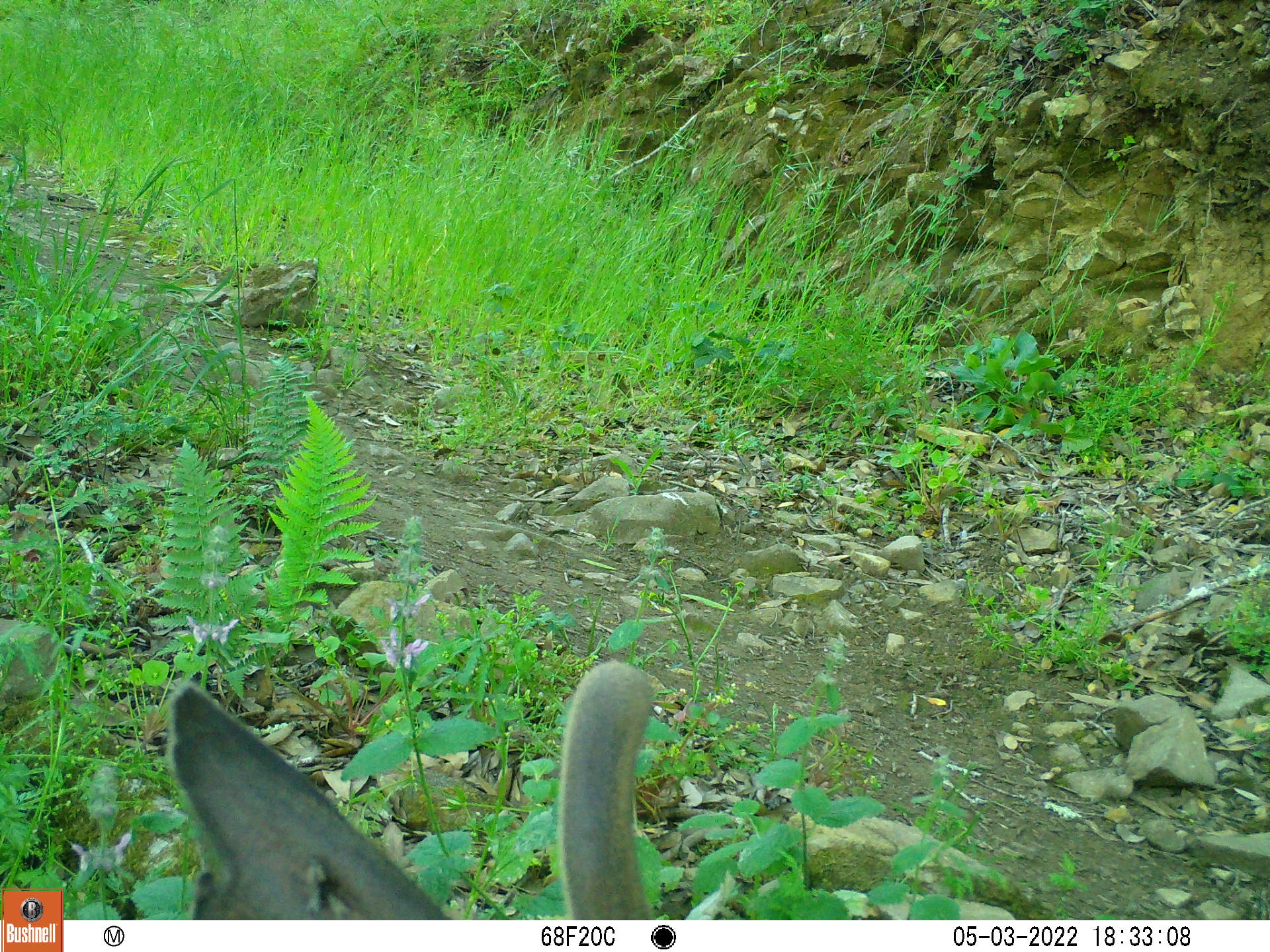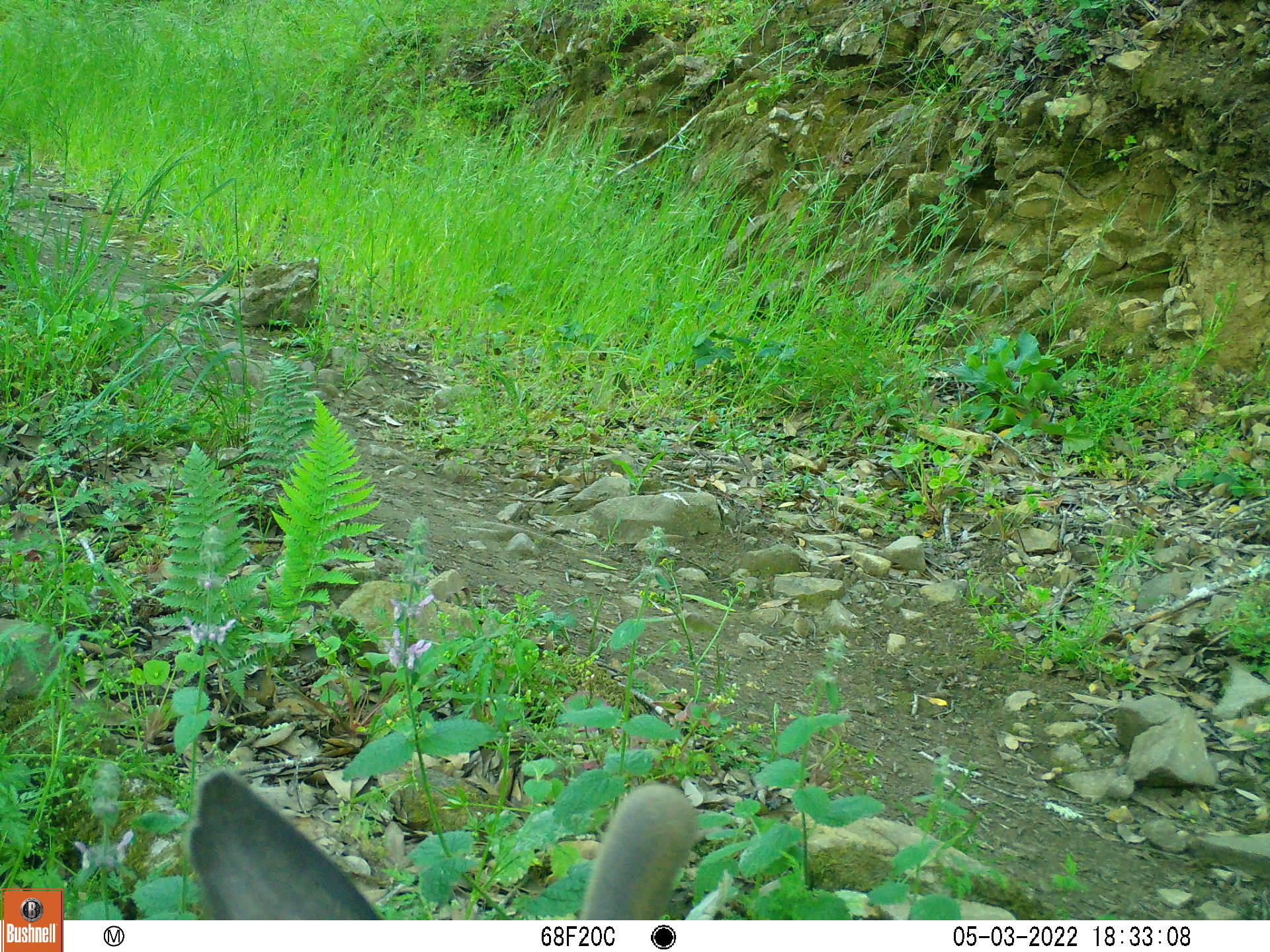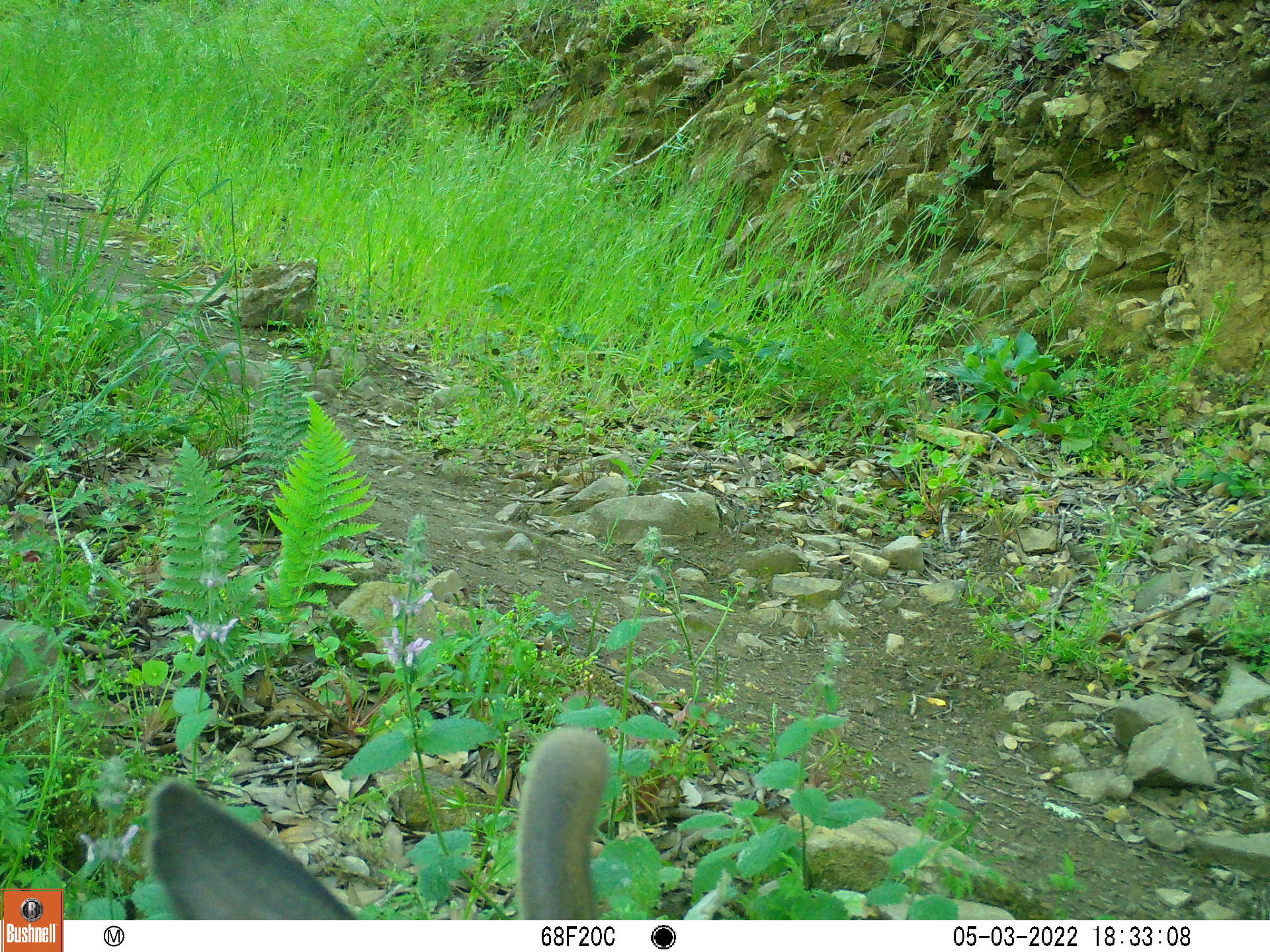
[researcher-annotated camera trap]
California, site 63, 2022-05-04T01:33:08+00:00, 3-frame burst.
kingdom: Animalia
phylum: Chordata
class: Mammalia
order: Artiodactyla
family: Cervidae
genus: Odocoileus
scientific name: Odocoileus hemionus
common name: mule deer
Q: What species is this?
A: Mule deer (Odocoileus hemionus).